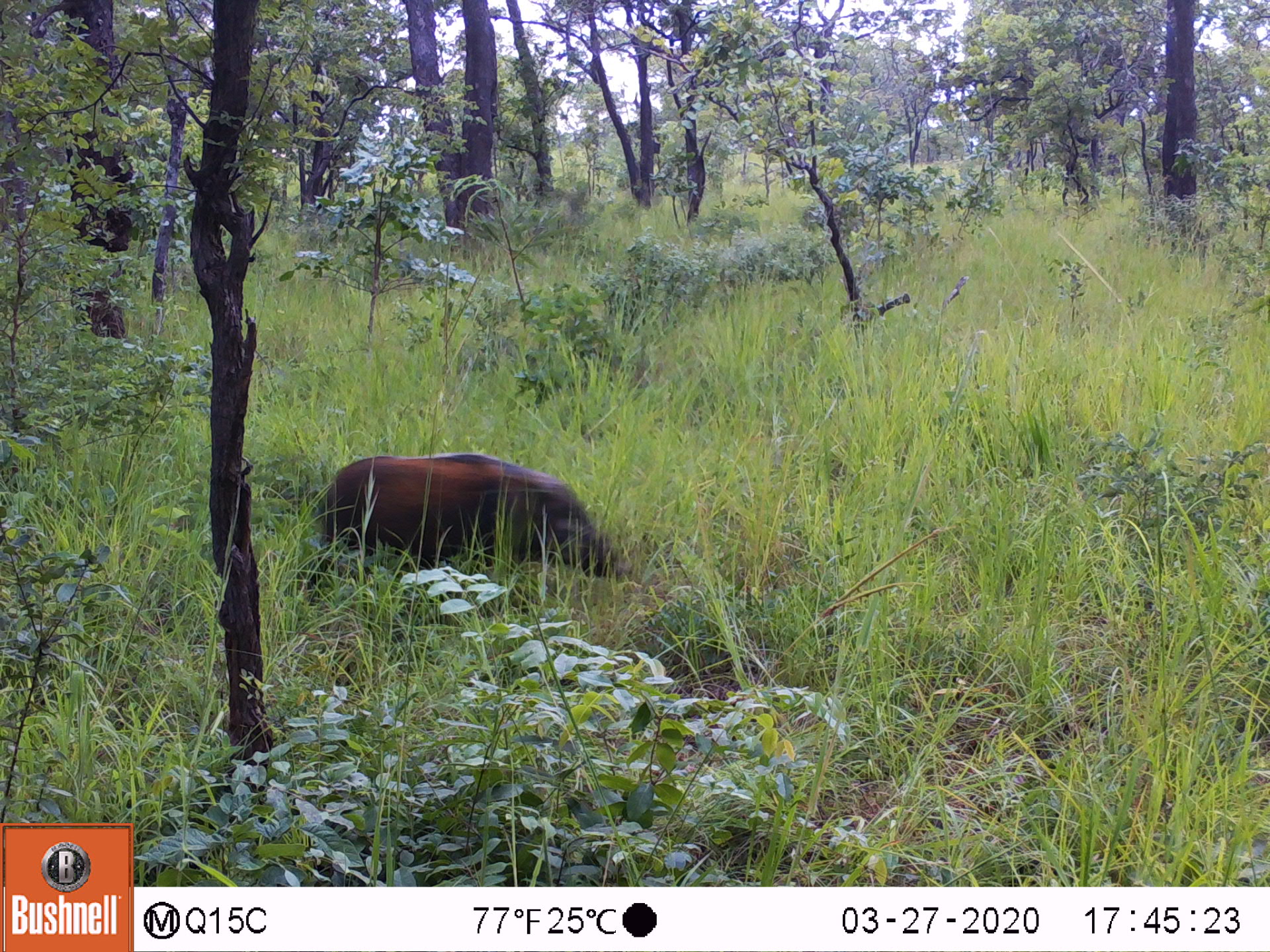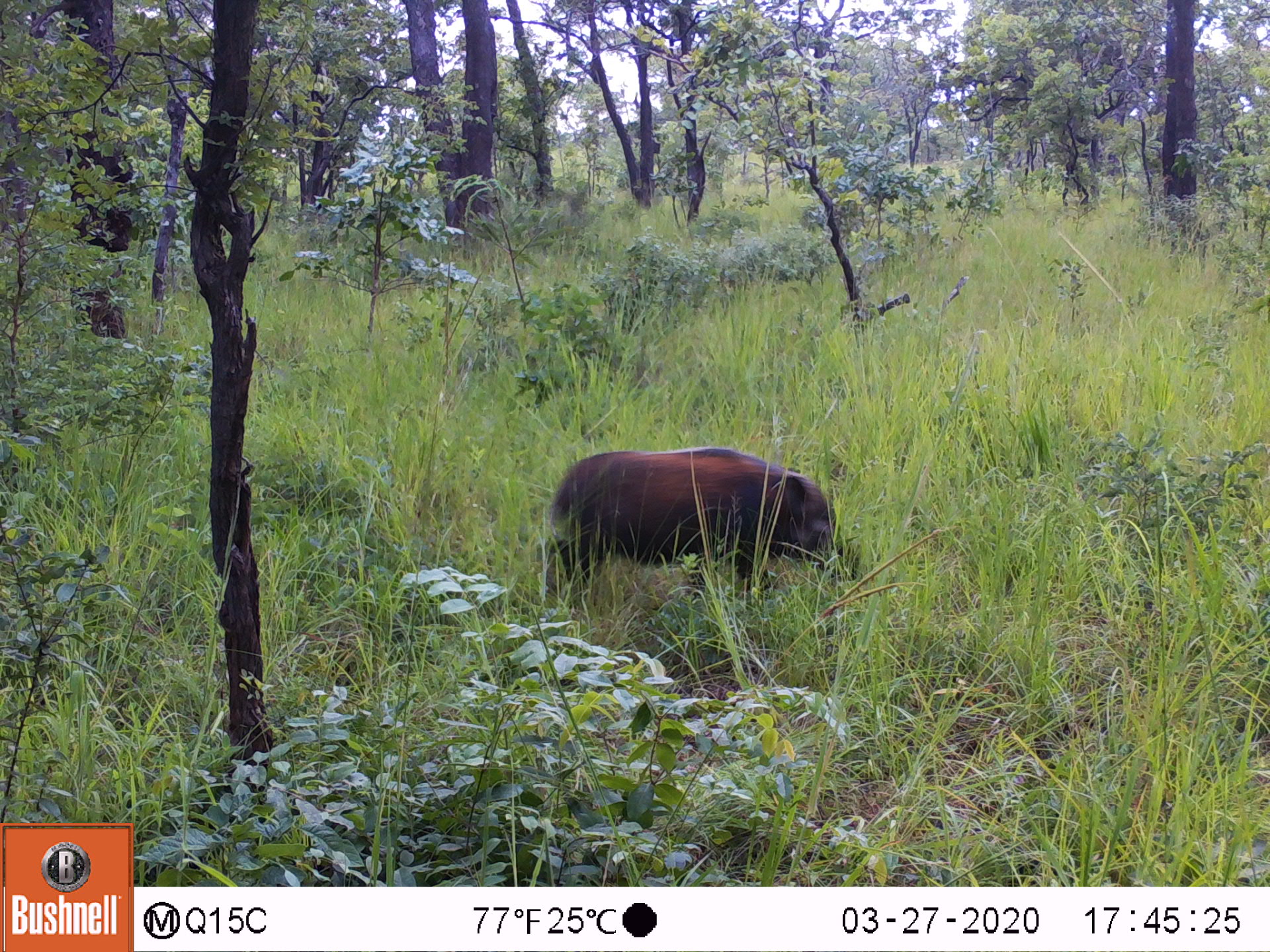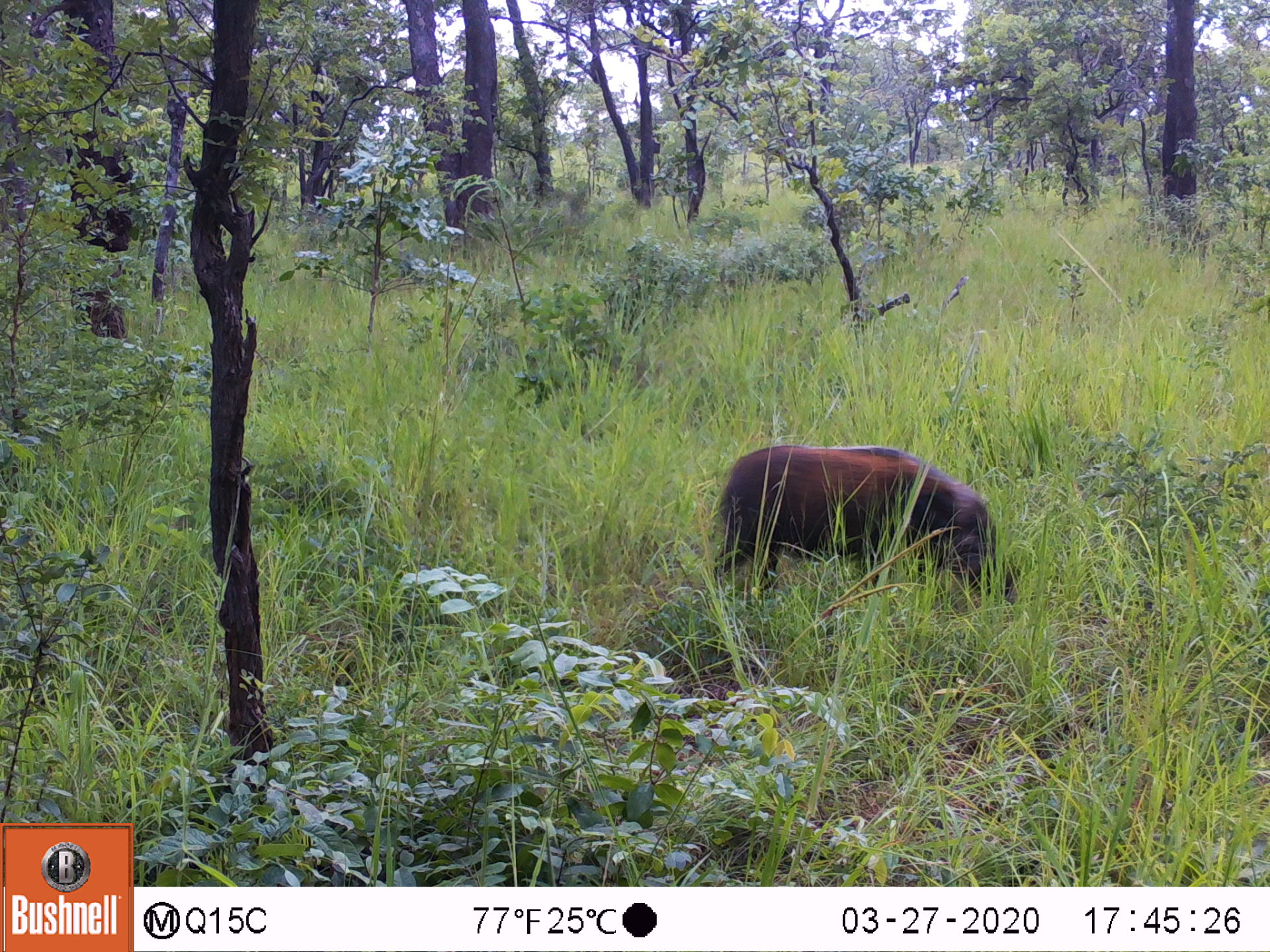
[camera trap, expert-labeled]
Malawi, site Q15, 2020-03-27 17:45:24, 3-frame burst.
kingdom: Animalia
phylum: Chordata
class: Mammalia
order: Artiodactyla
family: Suidae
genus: Potamochoerus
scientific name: Potamochoerus larvatus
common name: bushpig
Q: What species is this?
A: Bushpig (Potamochoerus larvatus).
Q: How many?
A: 1.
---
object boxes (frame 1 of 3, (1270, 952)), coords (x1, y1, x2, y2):
bushpig: (308, 453, 622, 612)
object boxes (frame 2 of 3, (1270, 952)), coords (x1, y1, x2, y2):
bushpig: (541, 448, 850, 602)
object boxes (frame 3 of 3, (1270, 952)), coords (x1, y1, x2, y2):
bushpig: (703, 445, 1007, 610)